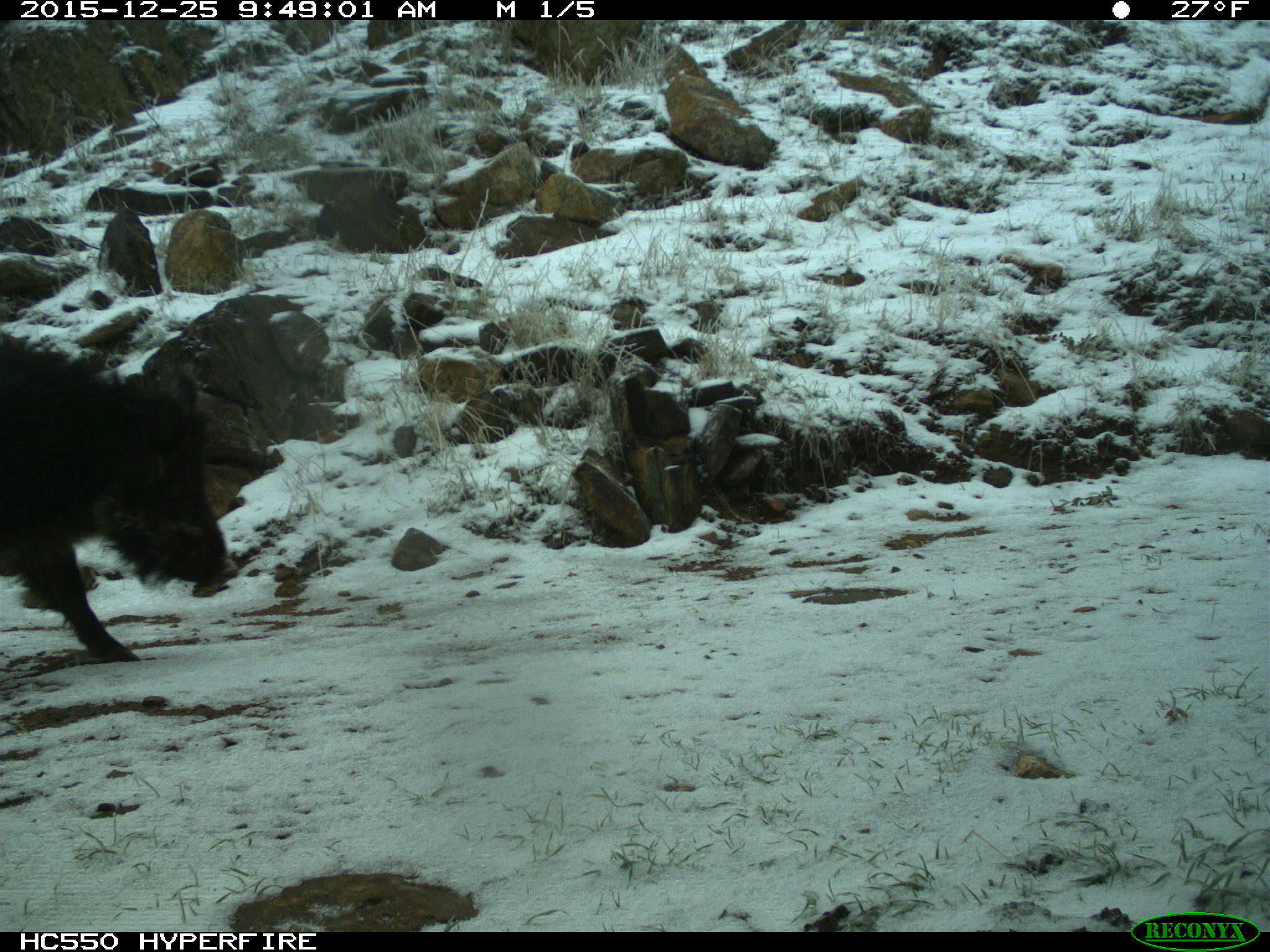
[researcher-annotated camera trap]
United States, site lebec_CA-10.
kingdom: Animalia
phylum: Chordata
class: Mammalia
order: Artiodactyla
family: Suidae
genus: Sus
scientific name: Sus scrofa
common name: wild boar